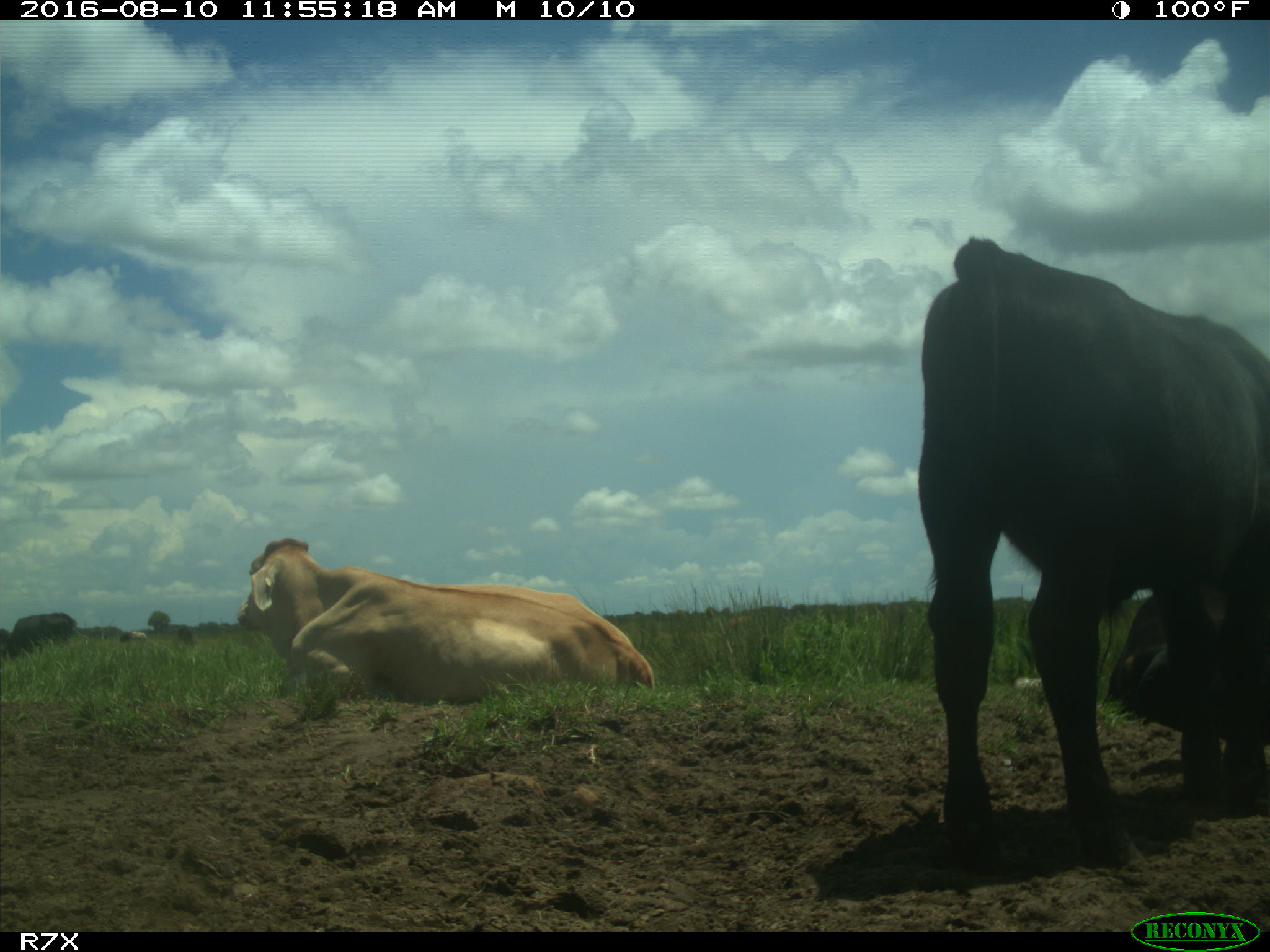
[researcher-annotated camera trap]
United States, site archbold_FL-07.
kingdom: Animalia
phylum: Chordata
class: Mammalia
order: Artiodactyla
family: Bovidae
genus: Bos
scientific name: Bos taurus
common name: domestic cow